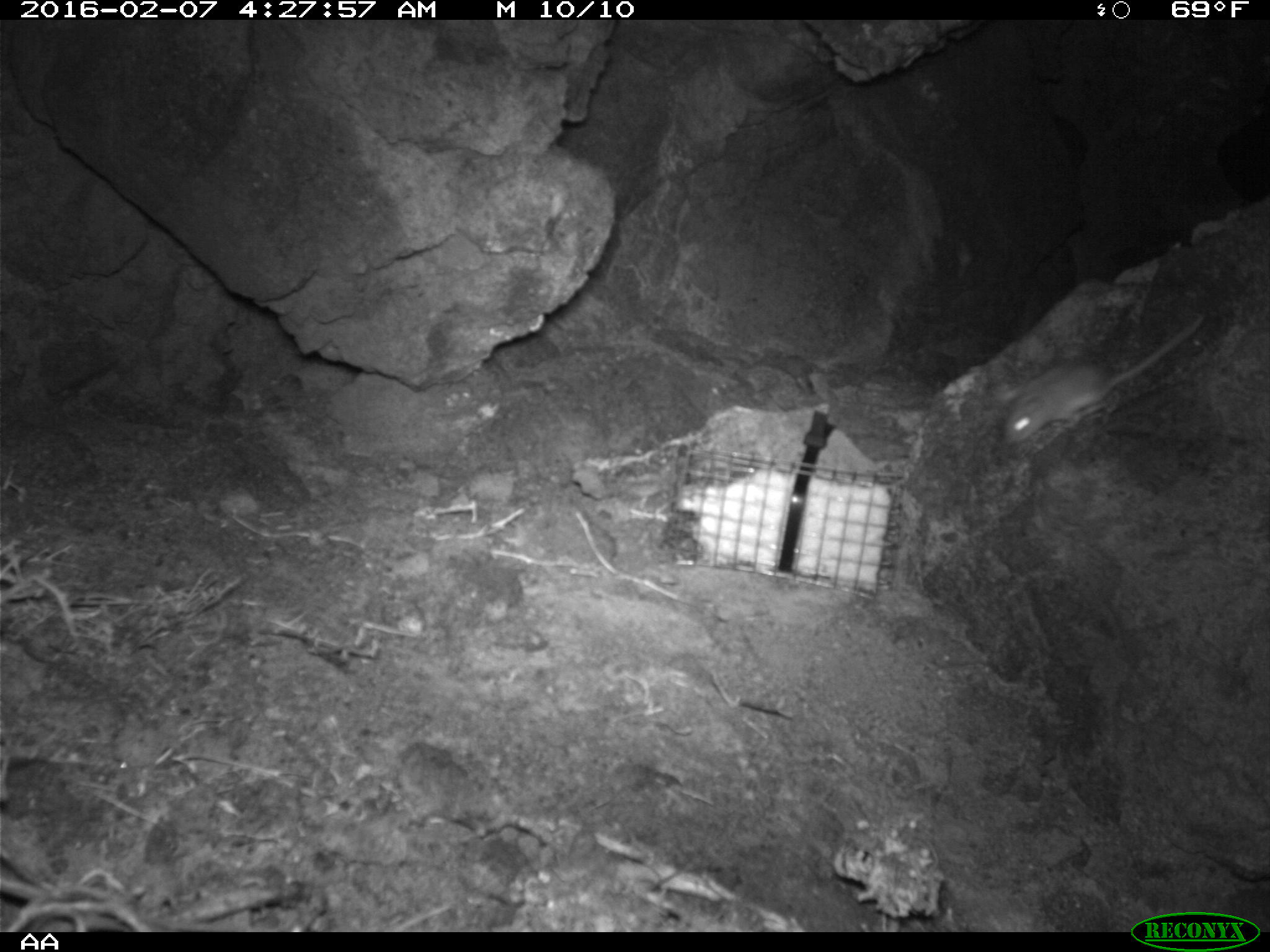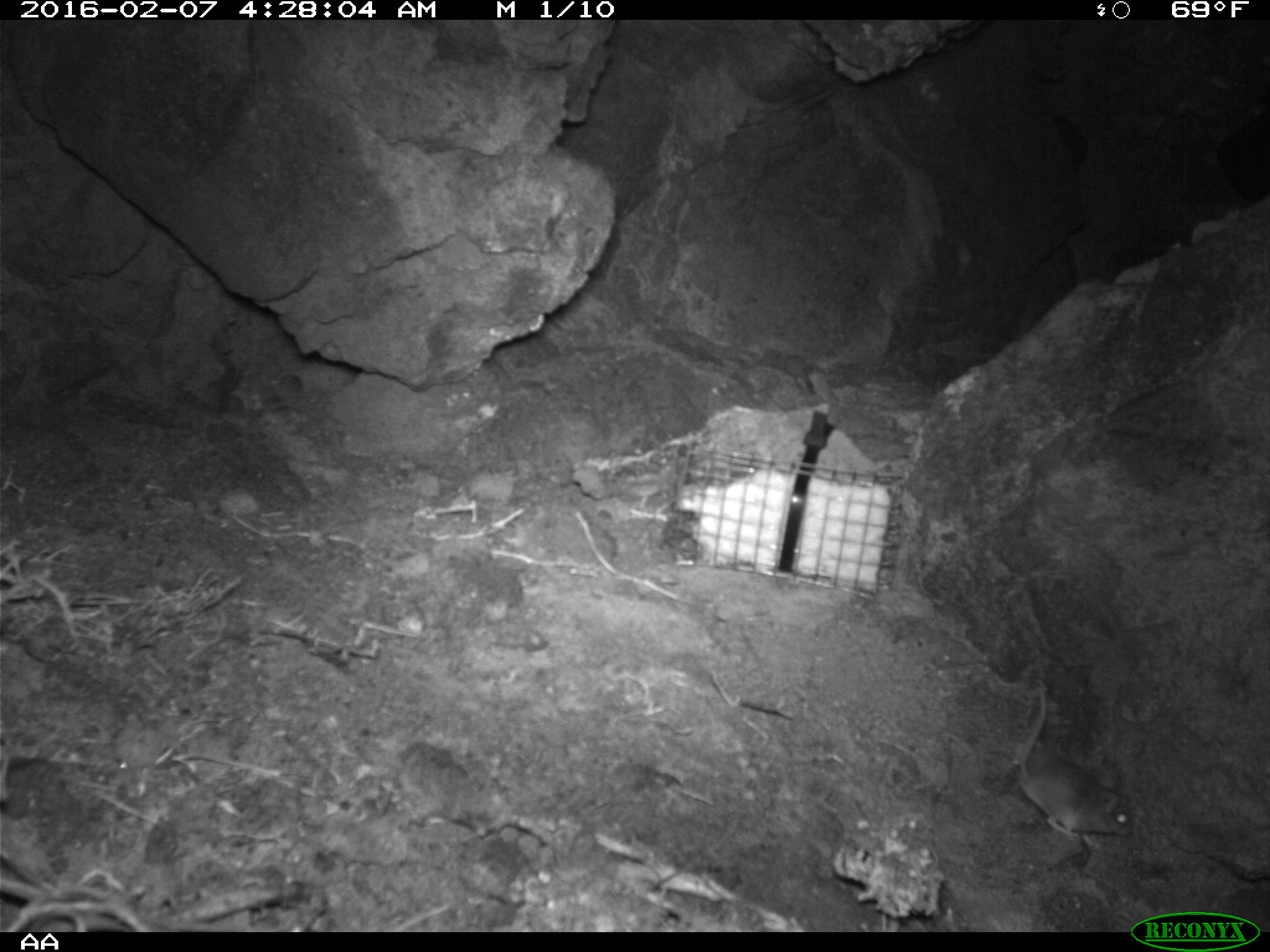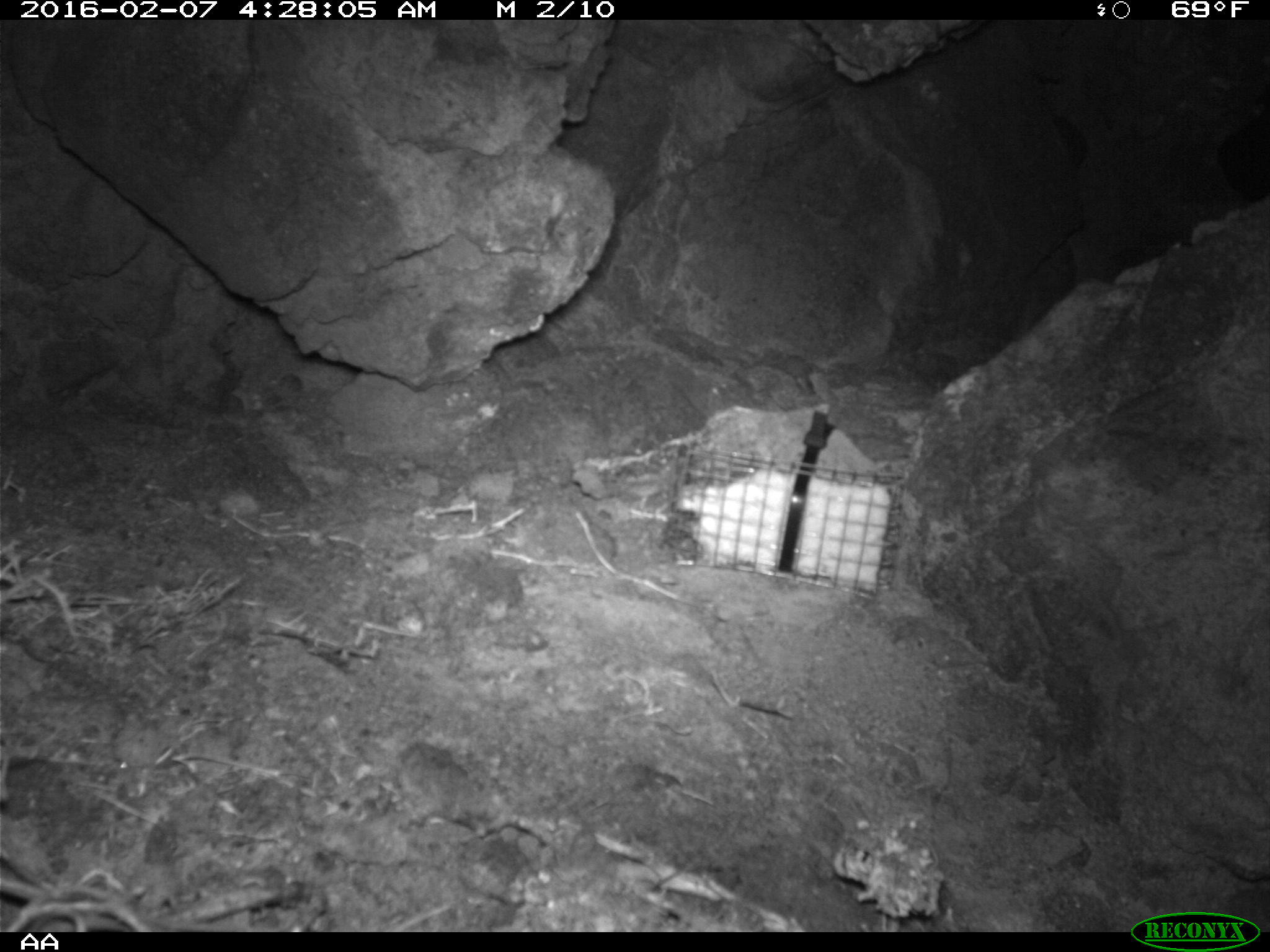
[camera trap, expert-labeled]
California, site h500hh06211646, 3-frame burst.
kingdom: Animalia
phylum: Chordata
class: Mammalia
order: Rodentia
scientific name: Rodentia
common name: rodent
Rodent (Rodentia).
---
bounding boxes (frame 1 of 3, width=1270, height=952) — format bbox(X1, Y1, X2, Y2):
rodent: bbox(1005, 314, 1203, 454)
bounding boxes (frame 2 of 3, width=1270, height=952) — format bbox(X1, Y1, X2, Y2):
rodent: bbox(1017, 689, 1138, 836)